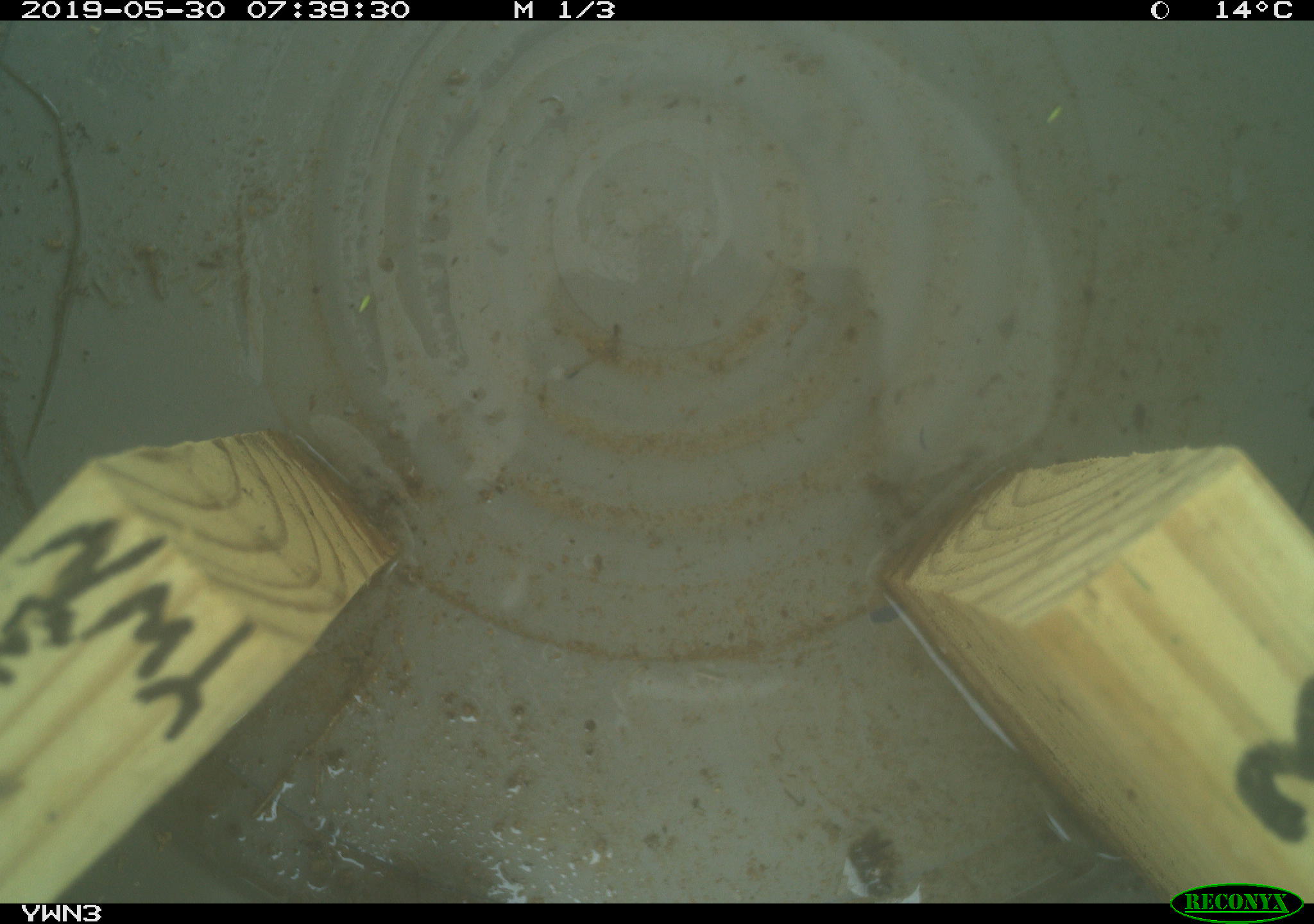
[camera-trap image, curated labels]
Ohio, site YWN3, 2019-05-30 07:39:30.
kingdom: Animalia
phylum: Chordata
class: Mammalia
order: Rodentia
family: Cricetidae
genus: Microtus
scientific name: Microtus pennsylvanicus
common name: meadow vole